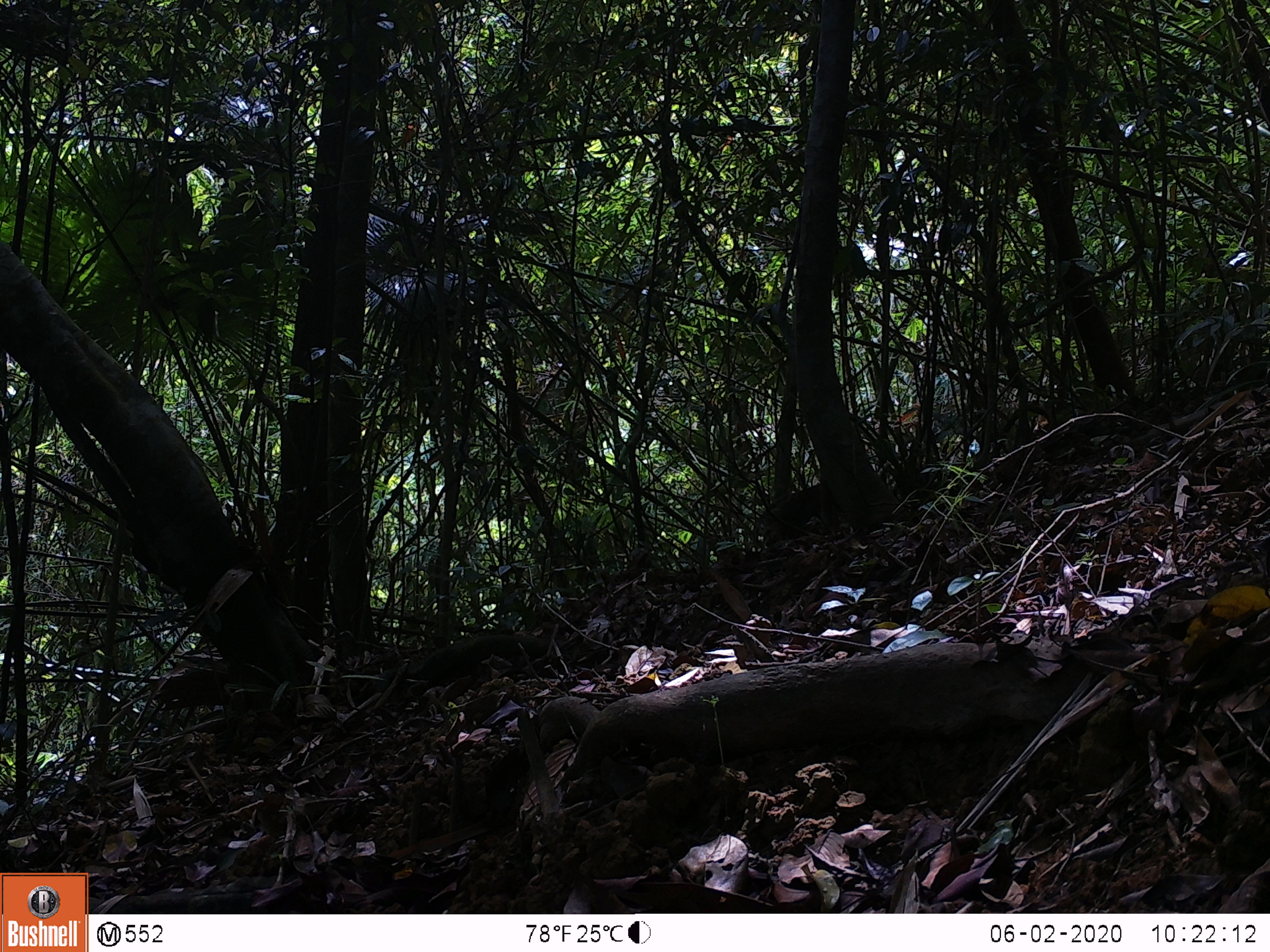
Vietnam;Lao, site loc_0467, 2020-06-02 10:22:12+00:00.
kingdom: Animalia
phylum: Chordata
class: Mammalia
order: Primates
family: Cercopithecidae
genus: Macaca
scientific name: Macaca nemestrina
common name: pig-tailed macaque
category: pig tailed macaque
Pig tailed macaque (pig-tailed macaque) (Macaca nemestrina). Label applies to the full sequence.